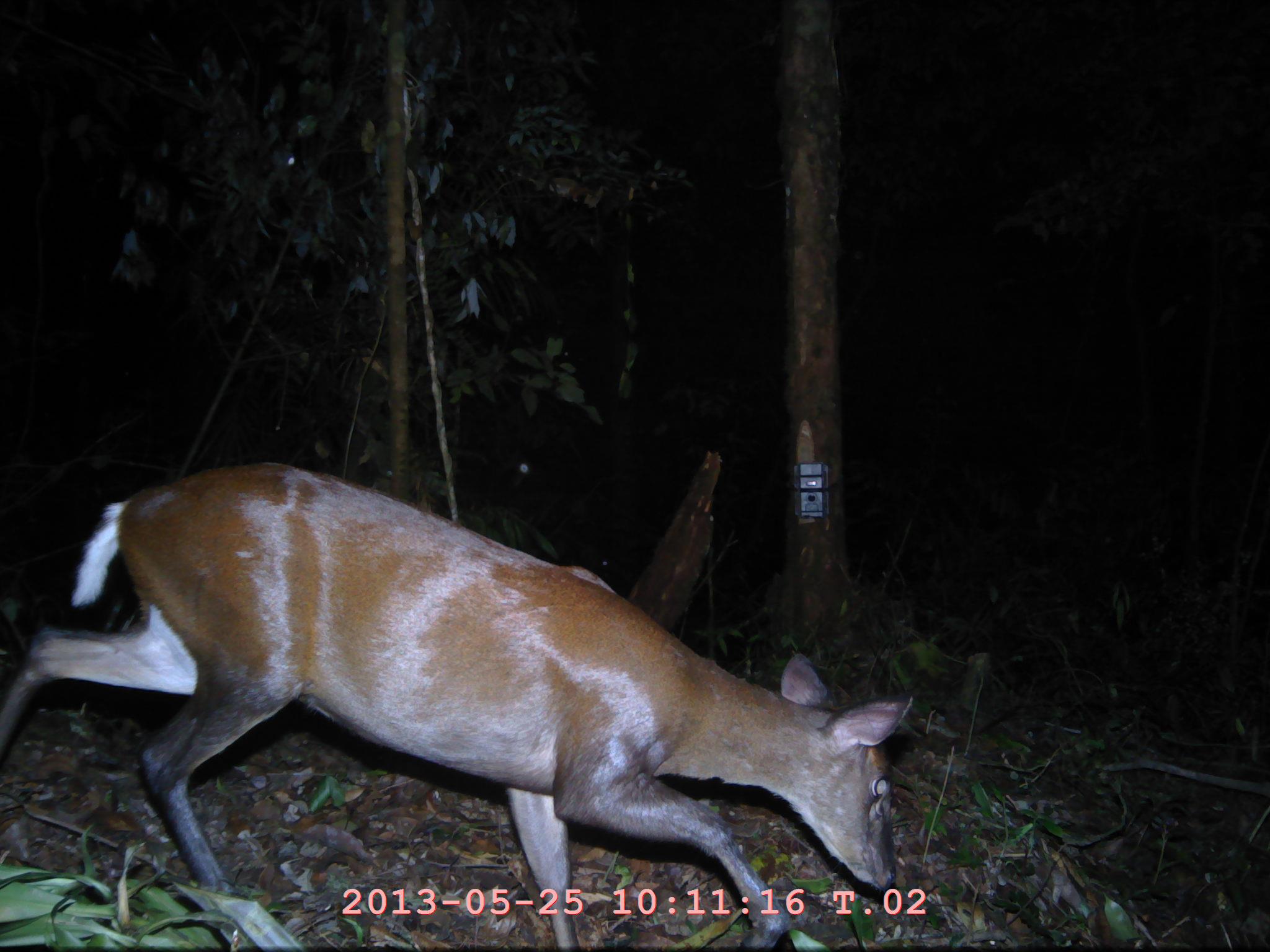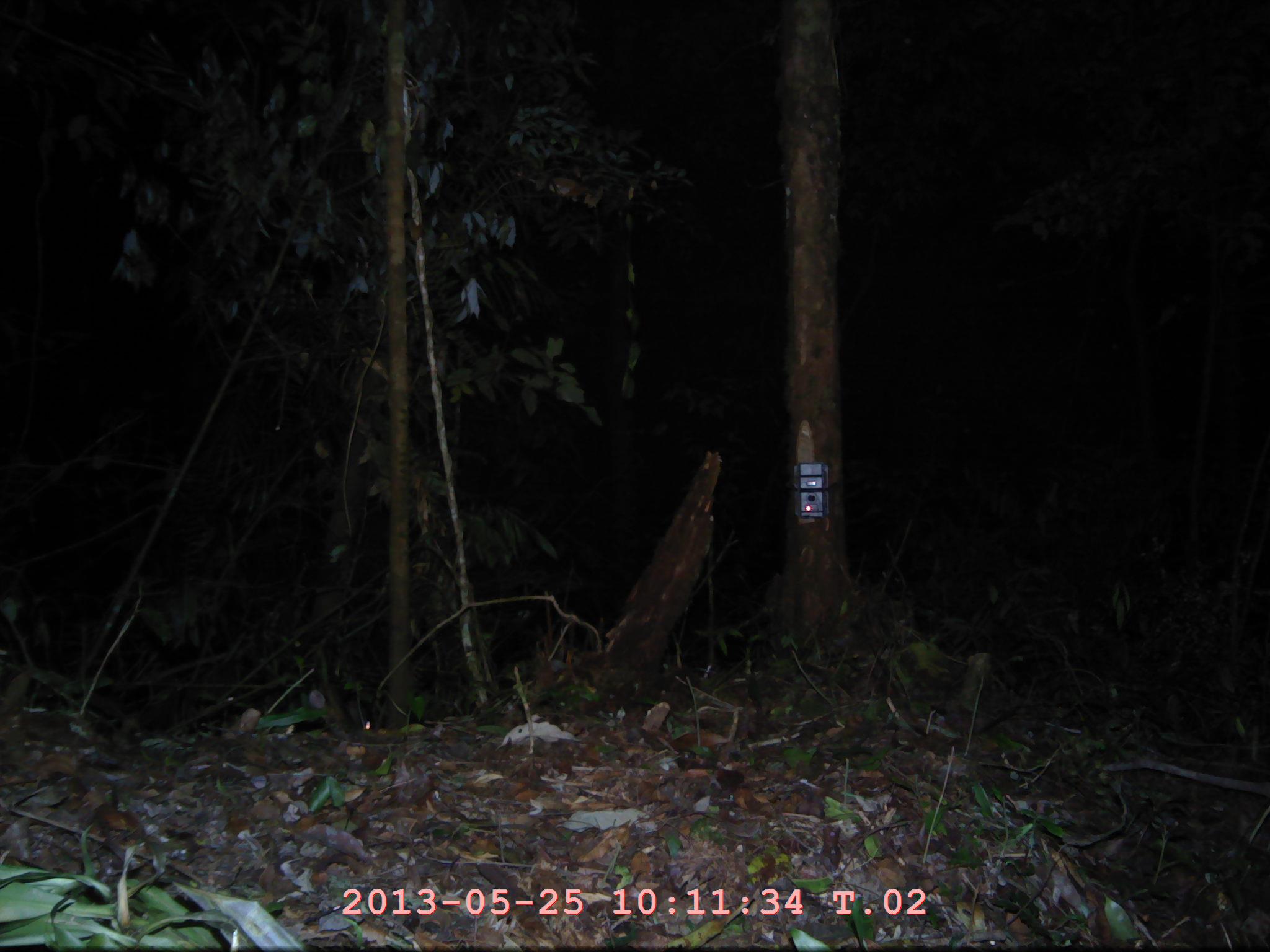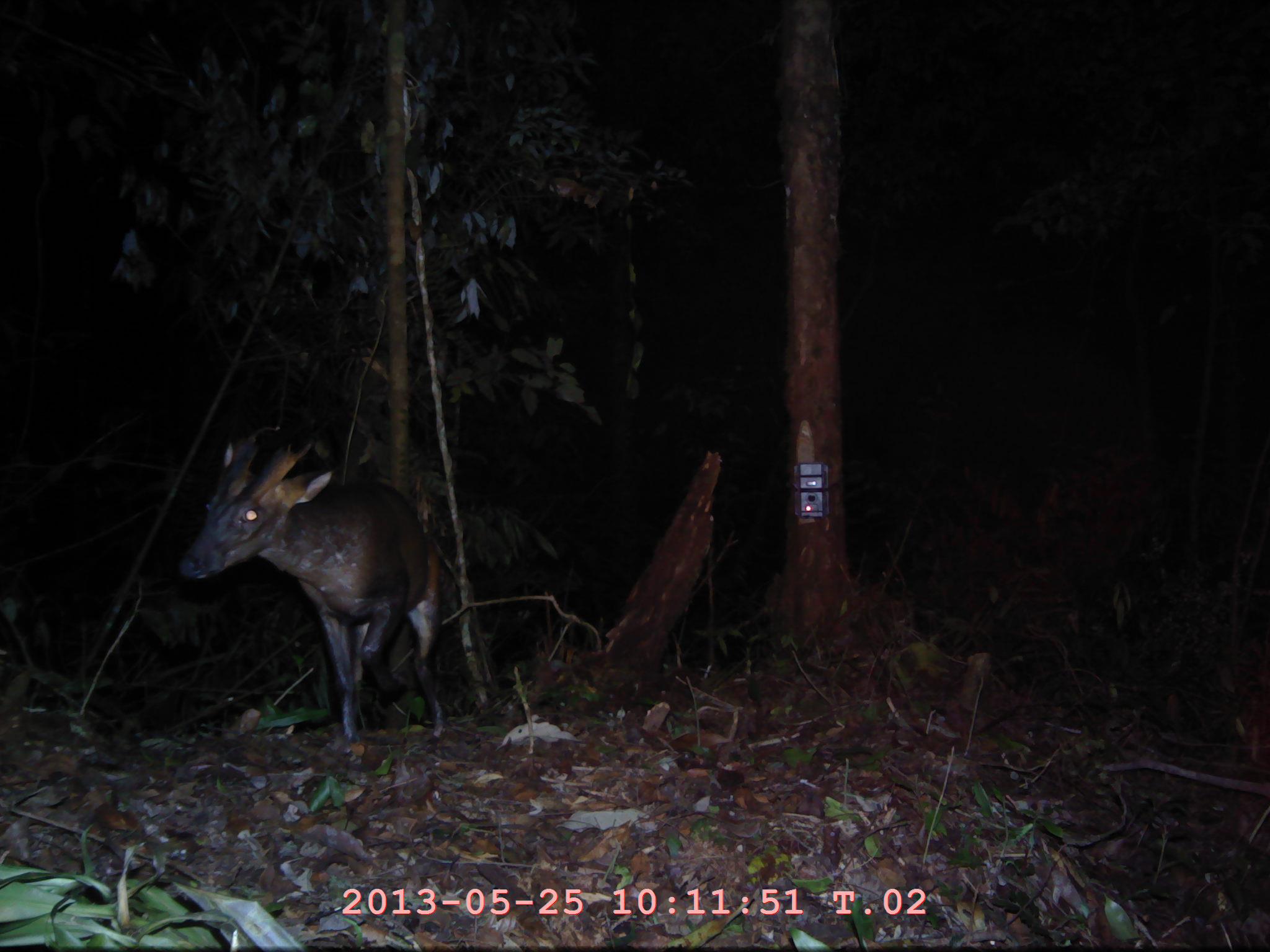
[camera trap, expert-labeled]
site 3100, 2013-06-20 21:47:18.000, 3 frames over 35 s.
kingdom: Animalia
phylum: Chordata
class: Mammalia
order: Artiodactyla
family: Cervidae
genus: Muntiacus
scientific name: Muntiacus muntjak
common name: southern red muntjac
Muntiacus muntjak (southern red muntjac), count 1.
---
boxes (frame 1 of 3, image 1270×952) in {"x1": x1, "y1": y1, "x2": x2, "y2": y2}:
muntiacus muntjak: {"x1": 0, "y1": 458, "x2": 914, "y2": 952}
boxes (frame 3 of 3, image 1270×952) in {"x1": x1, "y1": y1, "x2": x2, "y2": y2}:
muntiacus muntjak: {"x1": 178, "y1": 438, "x2": 448, "y2": 740}